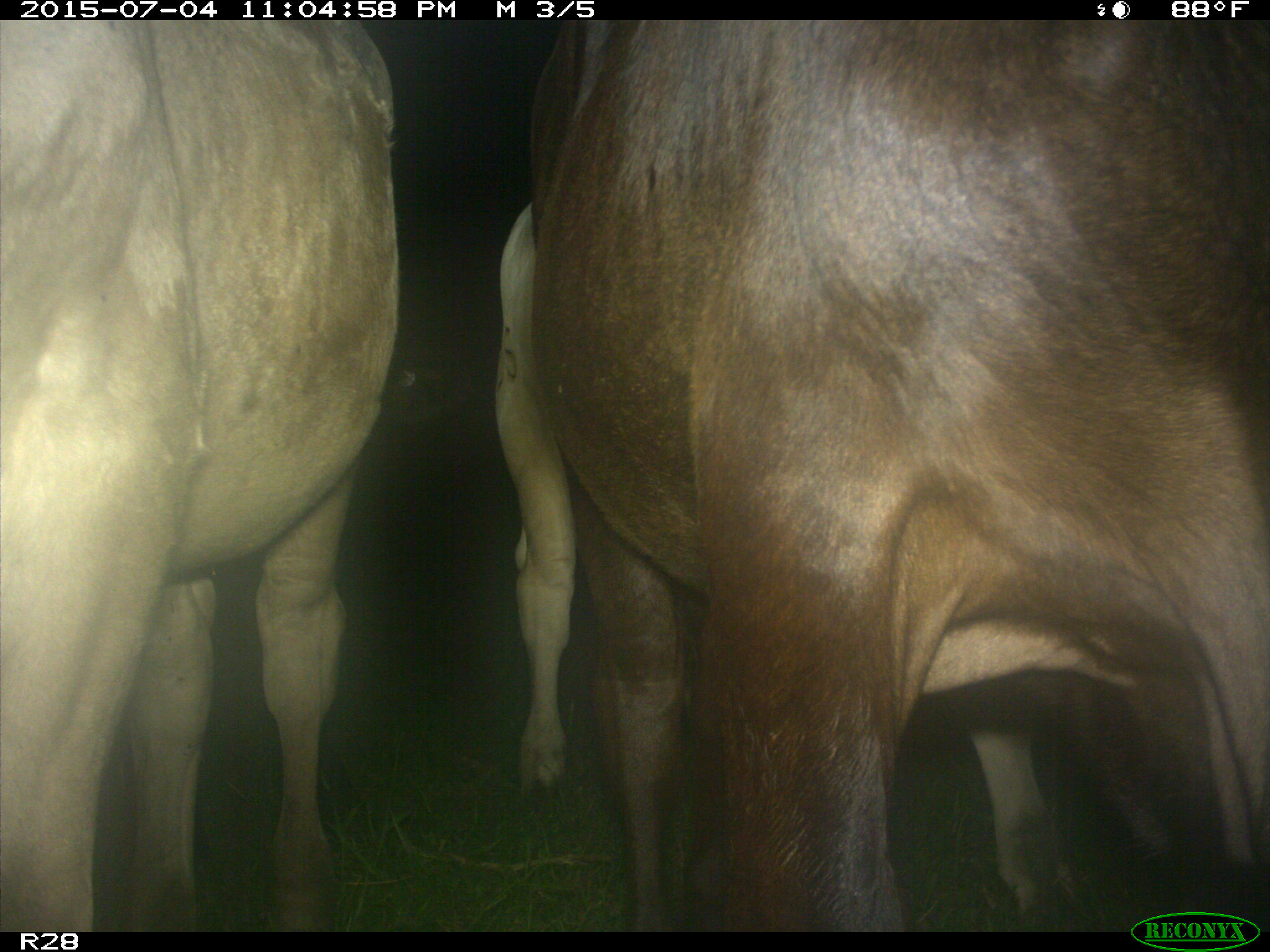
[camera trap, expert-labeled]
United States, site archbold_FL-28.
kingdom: Animalia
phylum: Chordata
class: Mammalia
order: Artiodactyla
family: Bovidae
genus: Bos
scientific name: Bos taurus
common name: domestic cow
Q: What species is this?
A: Bos taurus (domestic cow).